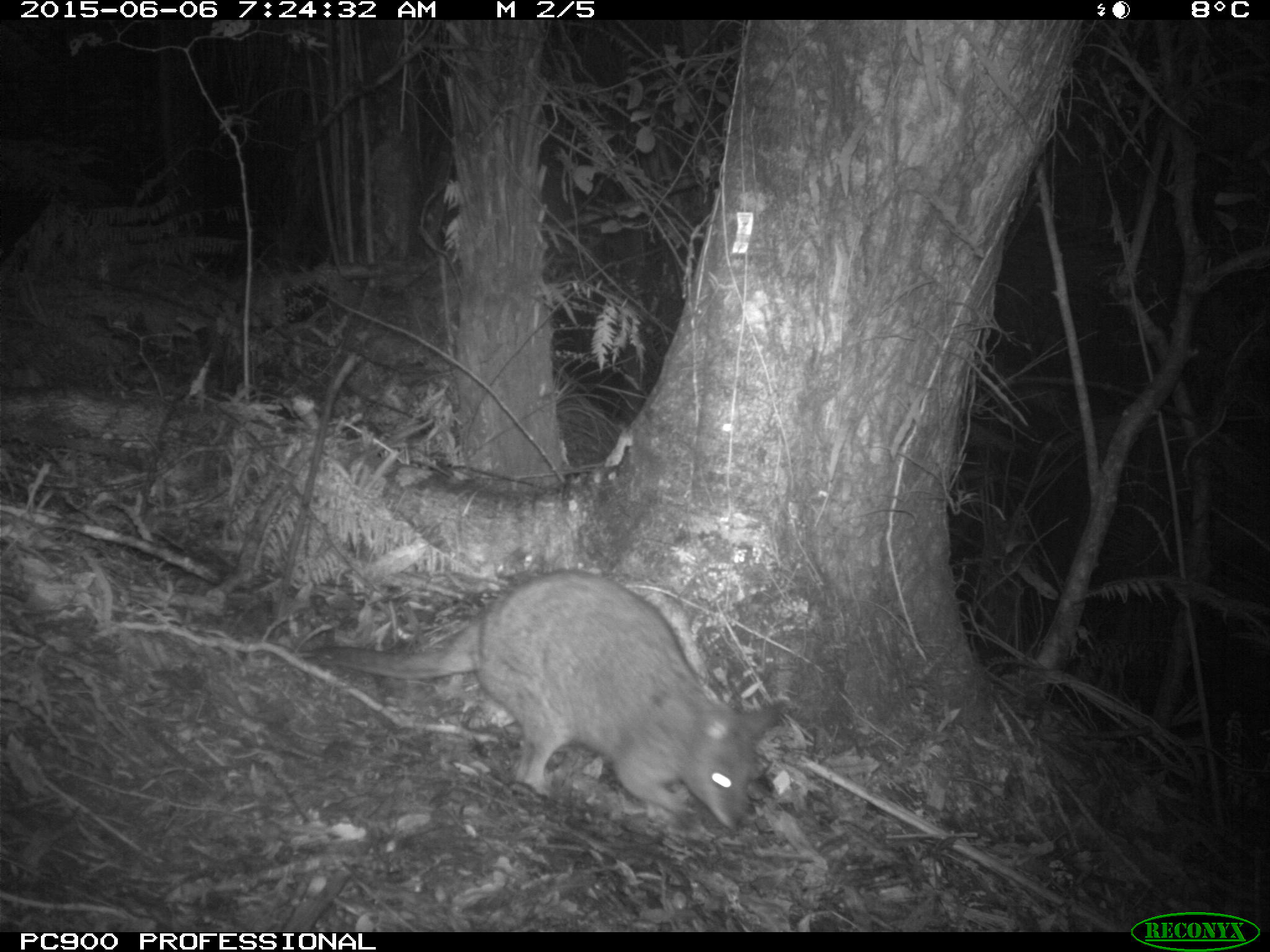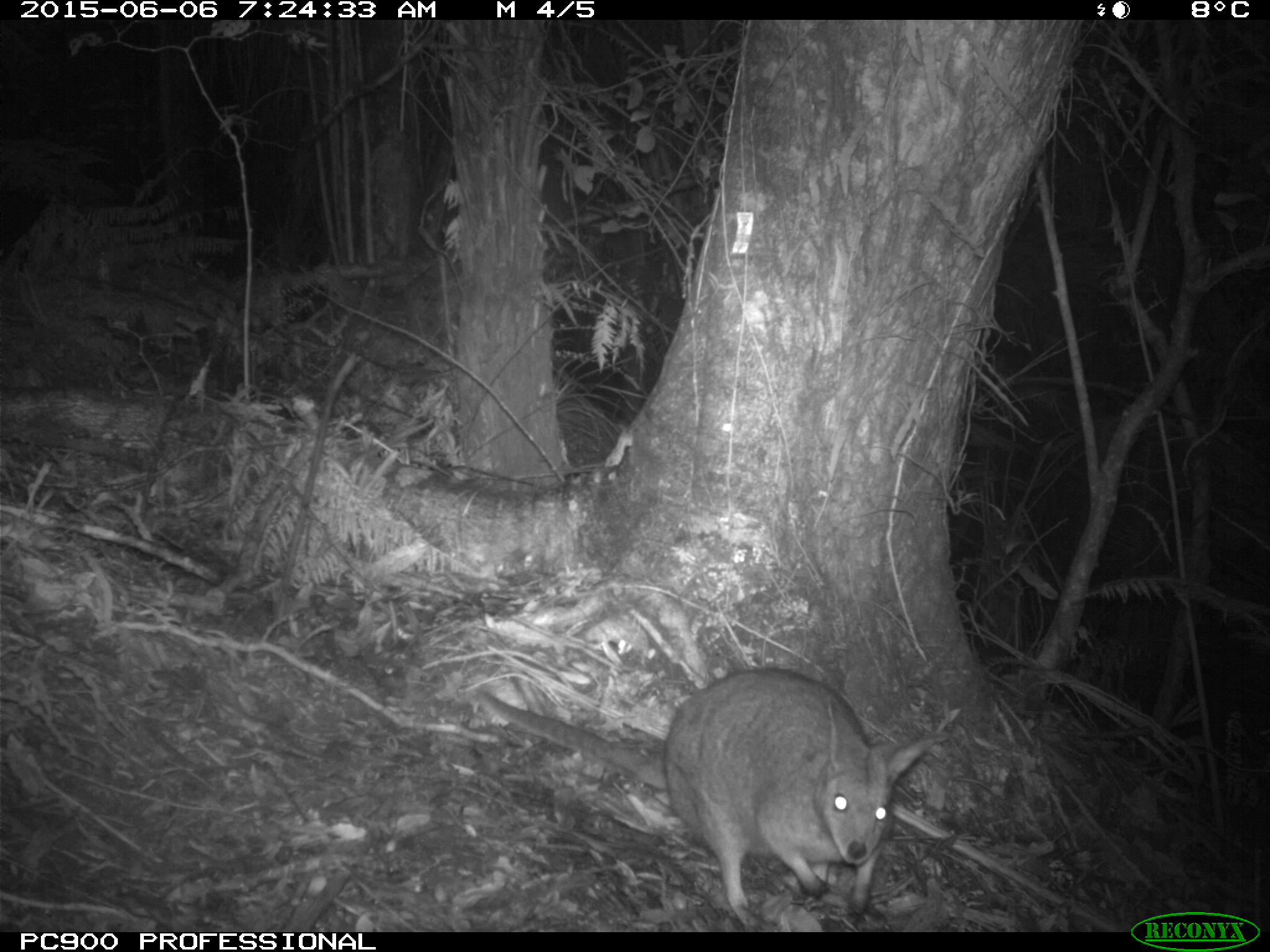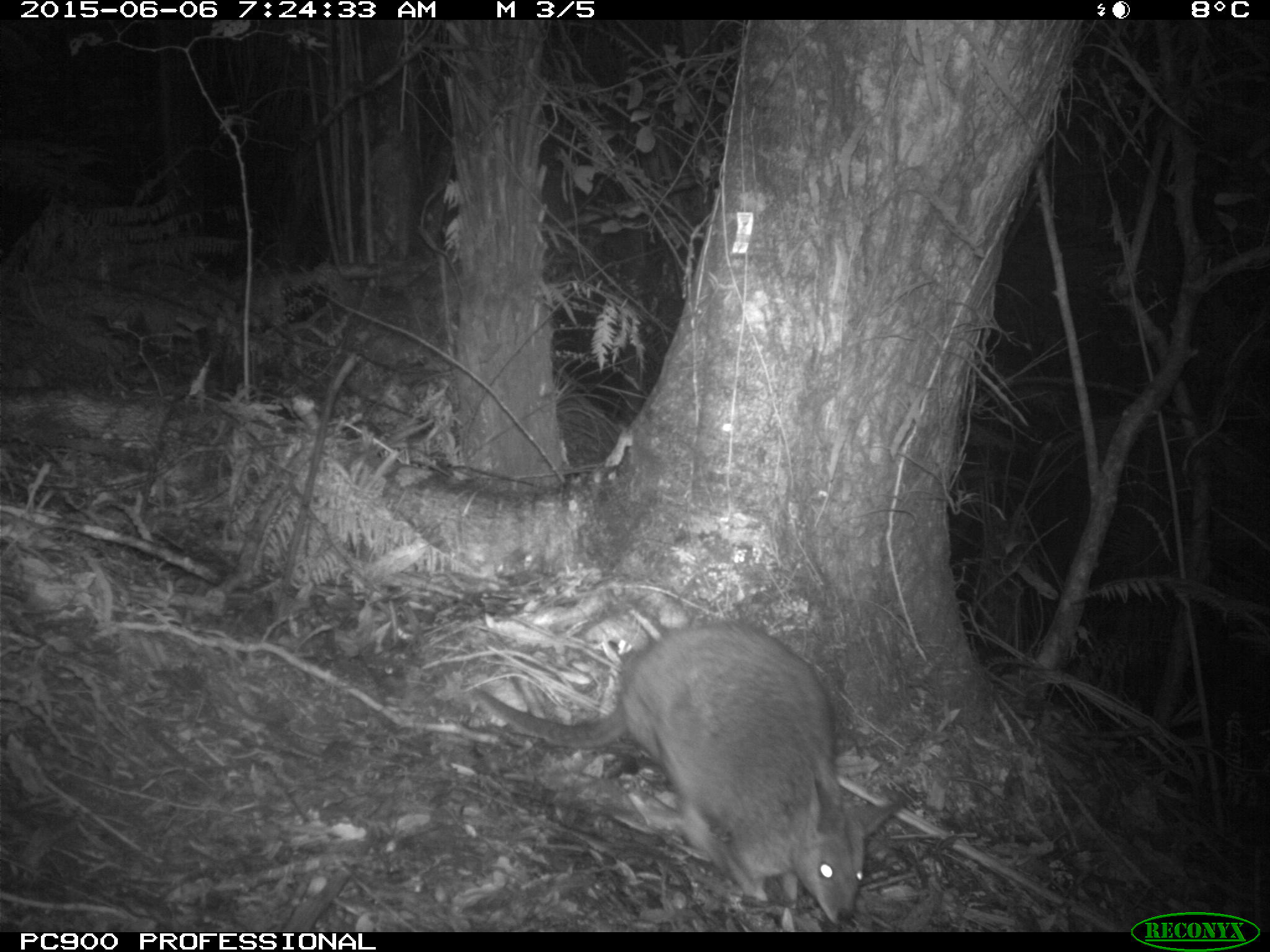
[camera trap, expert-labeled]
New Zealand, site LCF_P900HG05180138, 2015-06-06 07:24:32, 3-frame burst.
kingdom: Animalia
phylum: Chordata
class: Mammalia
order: Diprotodontia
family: Macropodidae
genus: Notamacropus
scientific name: Notamacropus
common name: wallaby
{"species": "wallaby (Notamacropus)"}